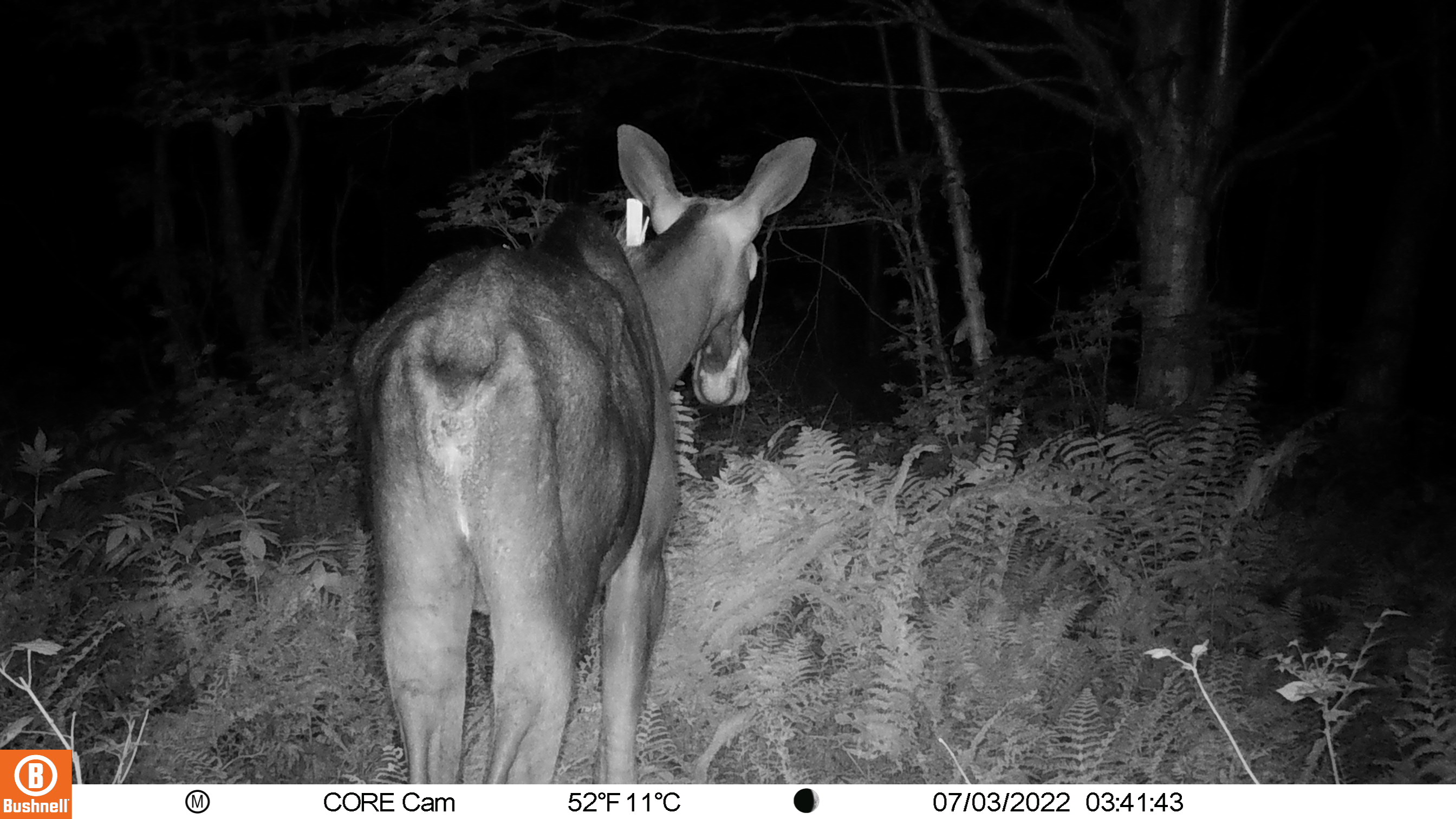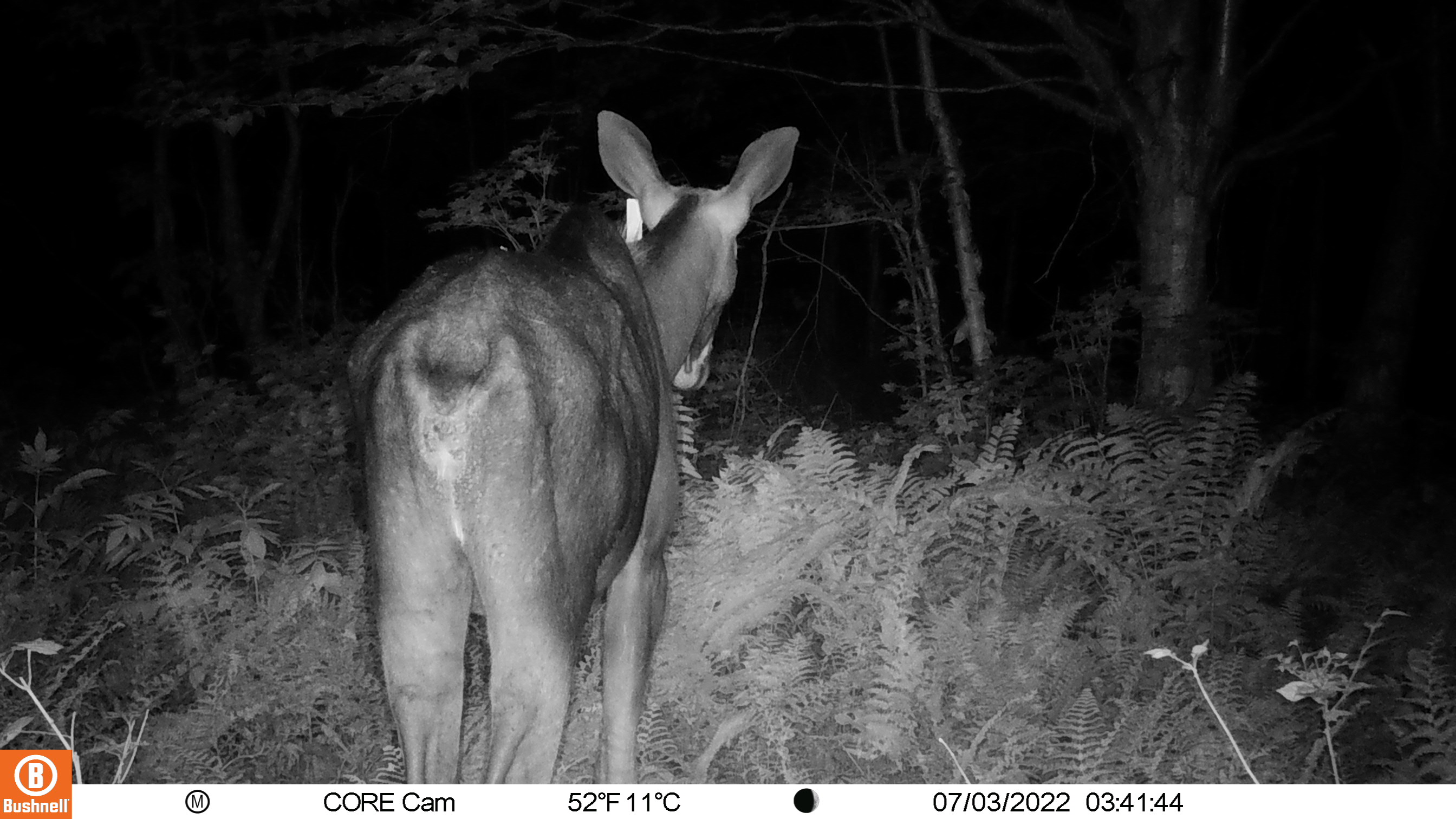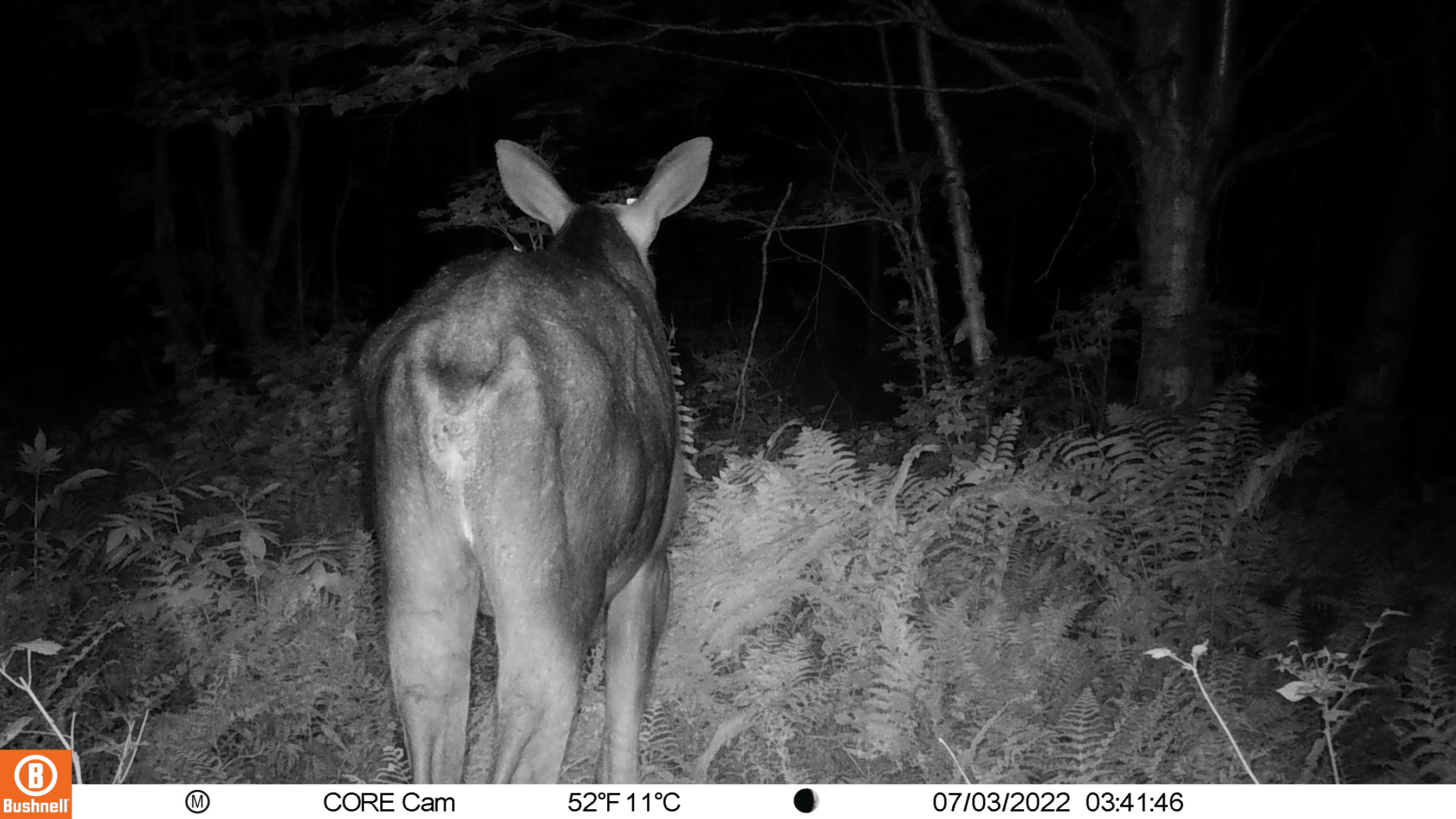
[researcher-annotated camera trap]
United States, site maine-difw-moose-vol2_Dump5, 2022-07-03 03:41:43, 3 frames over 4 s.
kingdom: Animalia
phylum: Chordata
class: Mammalia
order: Artiodactyla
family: Cervidae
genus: Alces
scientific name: Alces alces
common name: moose